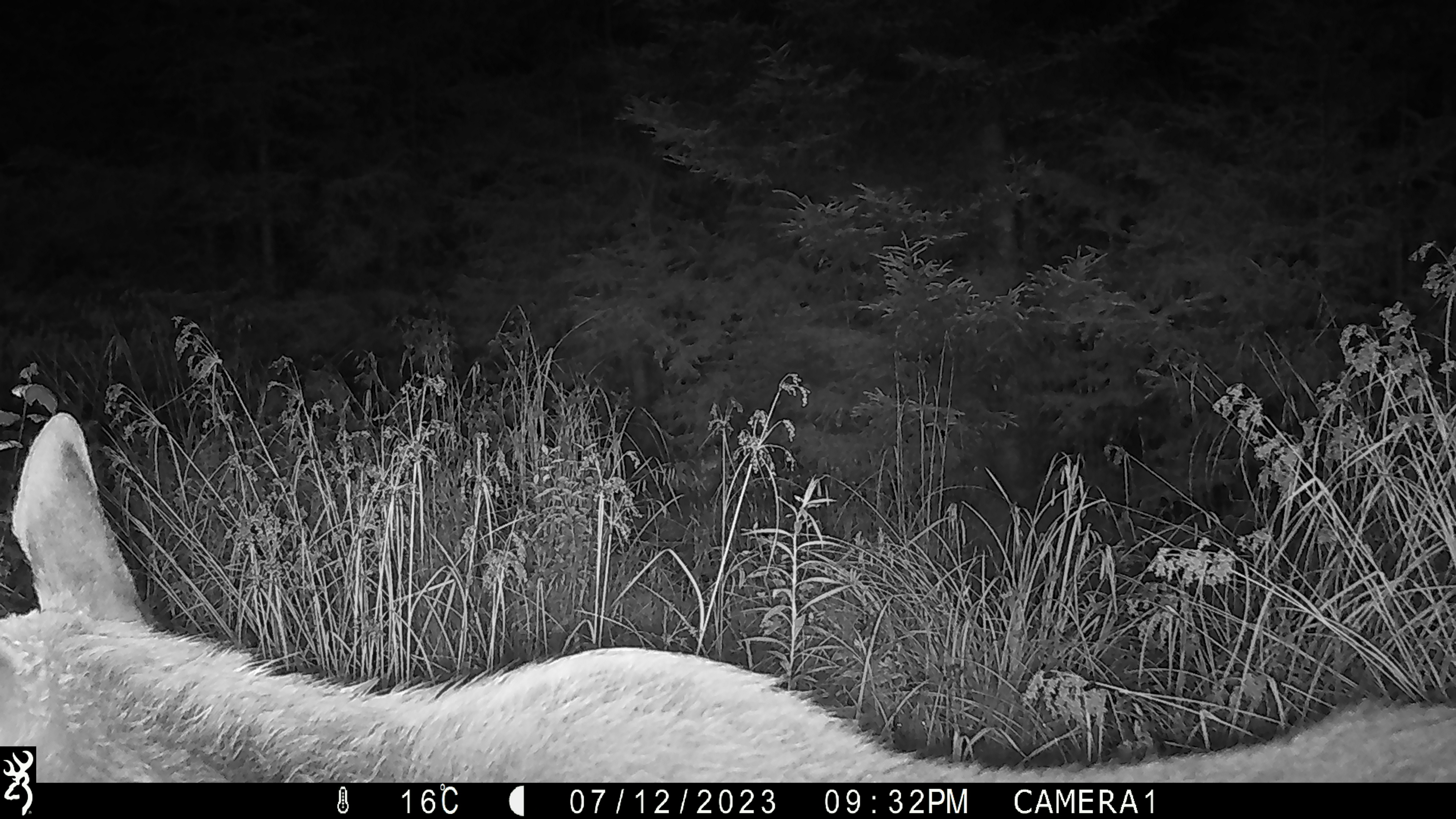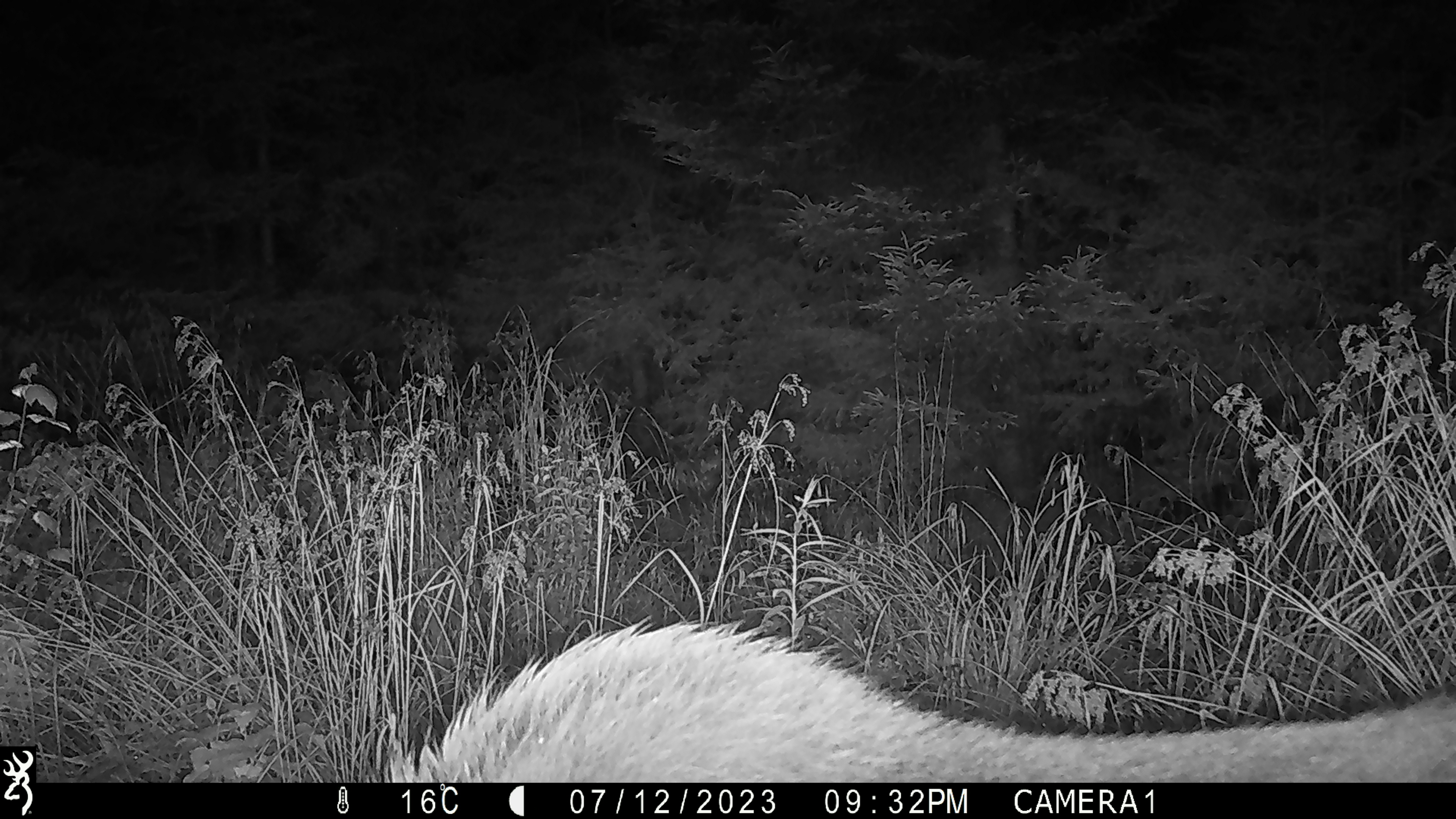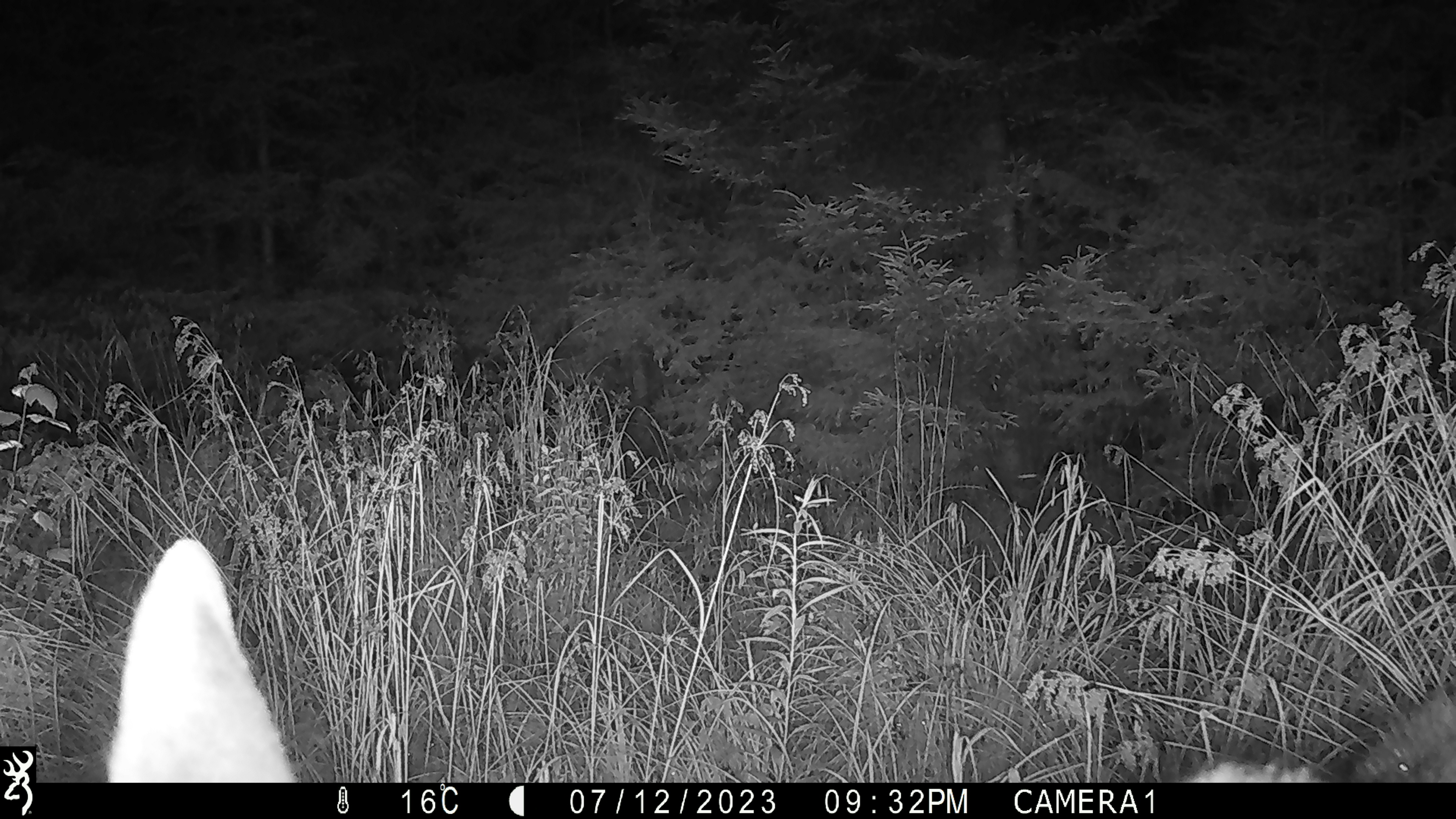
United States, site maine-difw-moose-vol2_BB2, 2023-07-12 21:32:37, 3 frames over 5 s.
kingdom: Animalia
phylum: Chordata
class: Mammalia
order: Artiodactyla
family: Cervidae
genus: Alces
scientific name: Alces alces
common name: moose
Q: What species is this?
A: Moose (Alces alces).